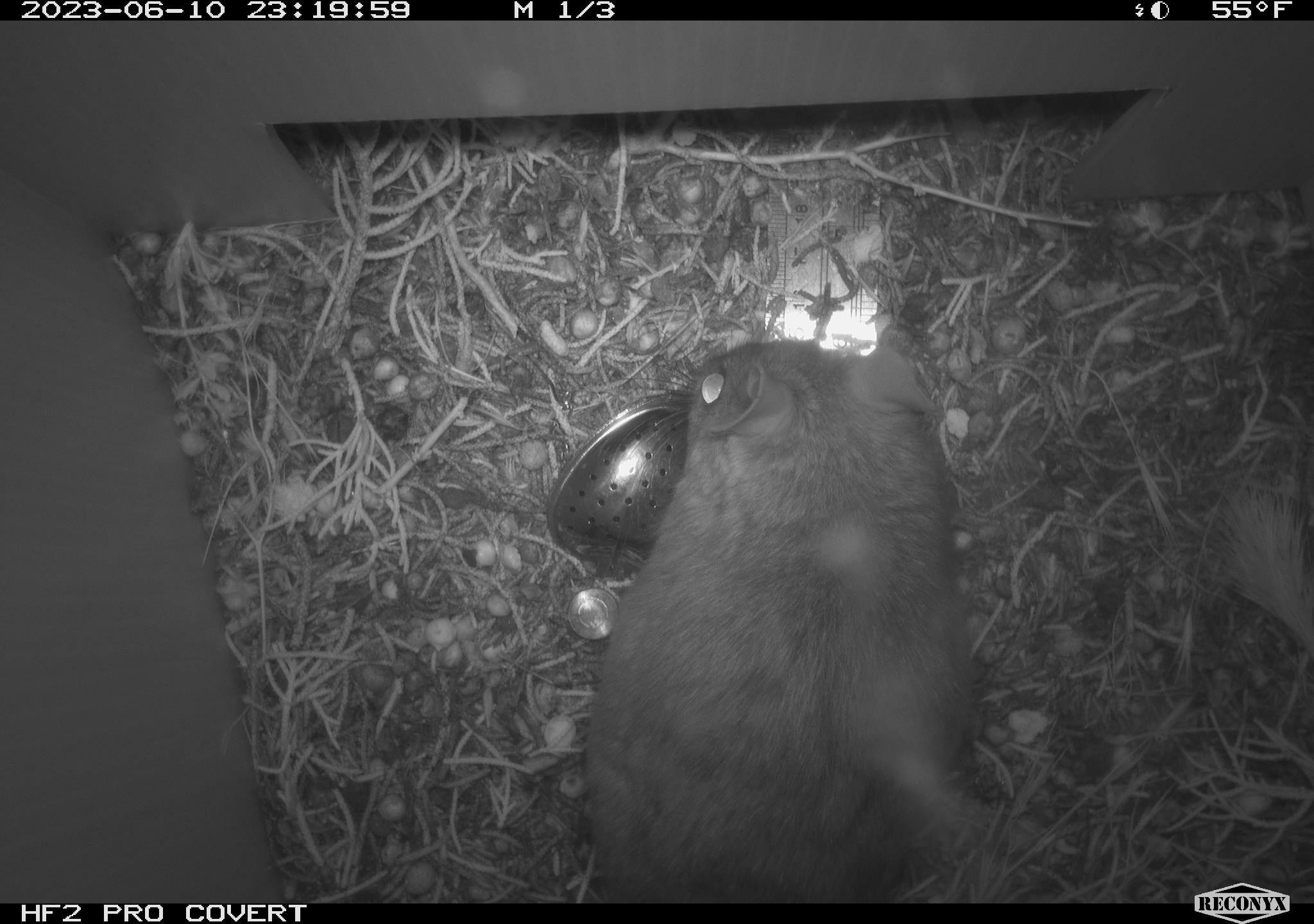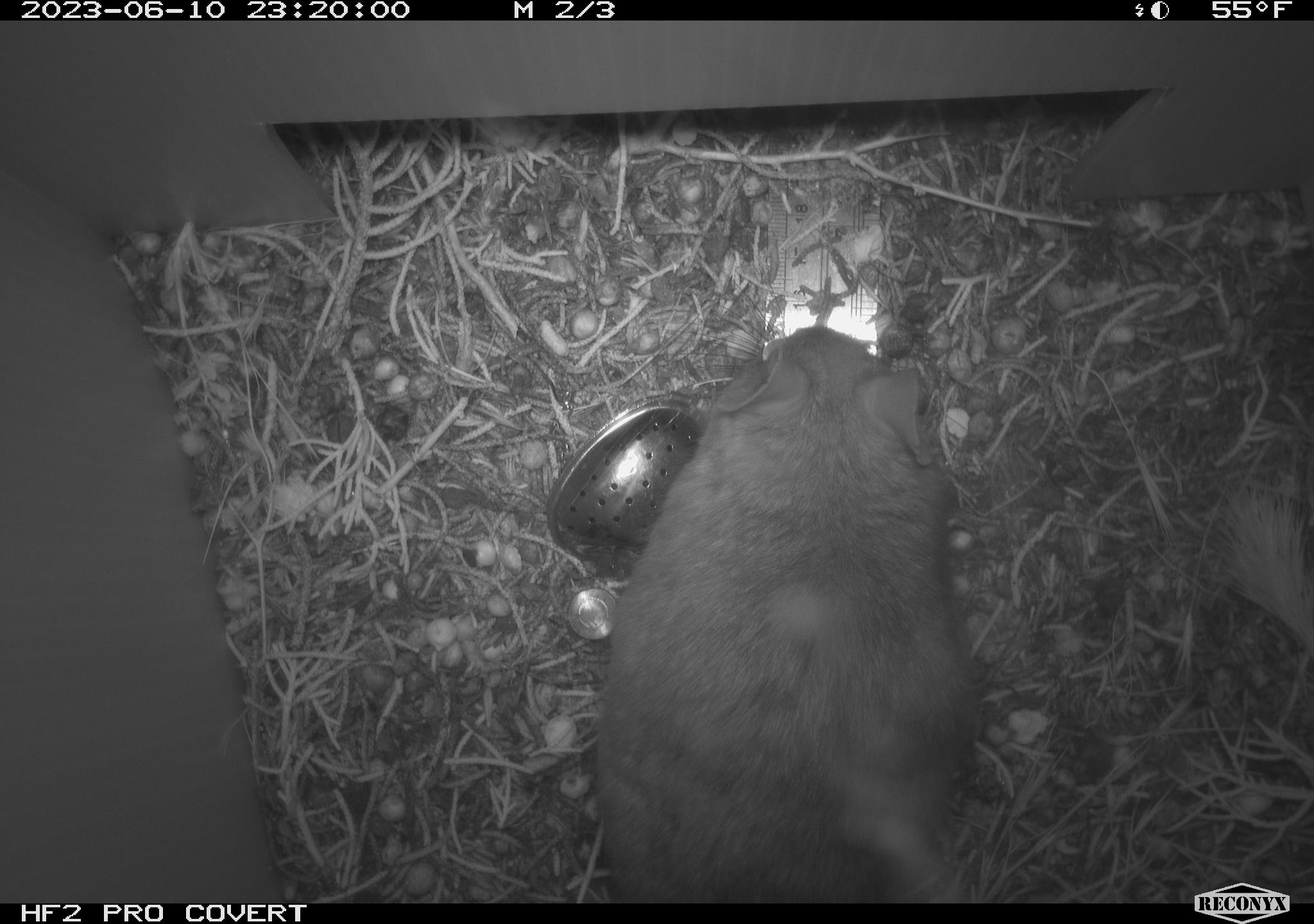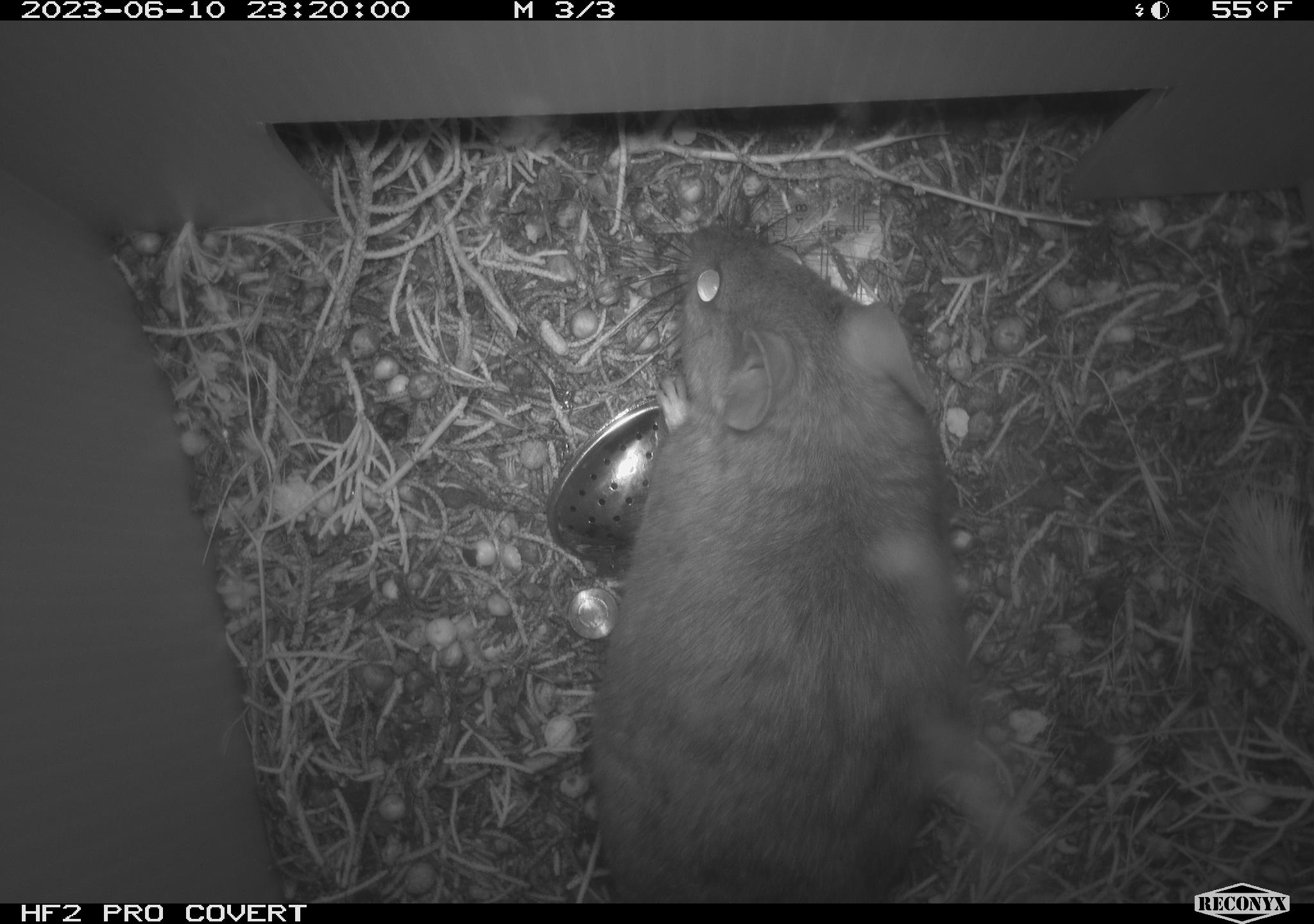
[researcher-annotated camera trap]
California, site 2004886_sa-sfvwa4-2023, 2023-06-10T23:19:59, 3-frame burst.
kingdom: Animalia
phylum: Chordata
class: Mammalia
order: Rodentia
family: Cricetidae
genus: Neotoma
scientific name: Neotoma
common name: pack rat or woodrat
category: neotoma species